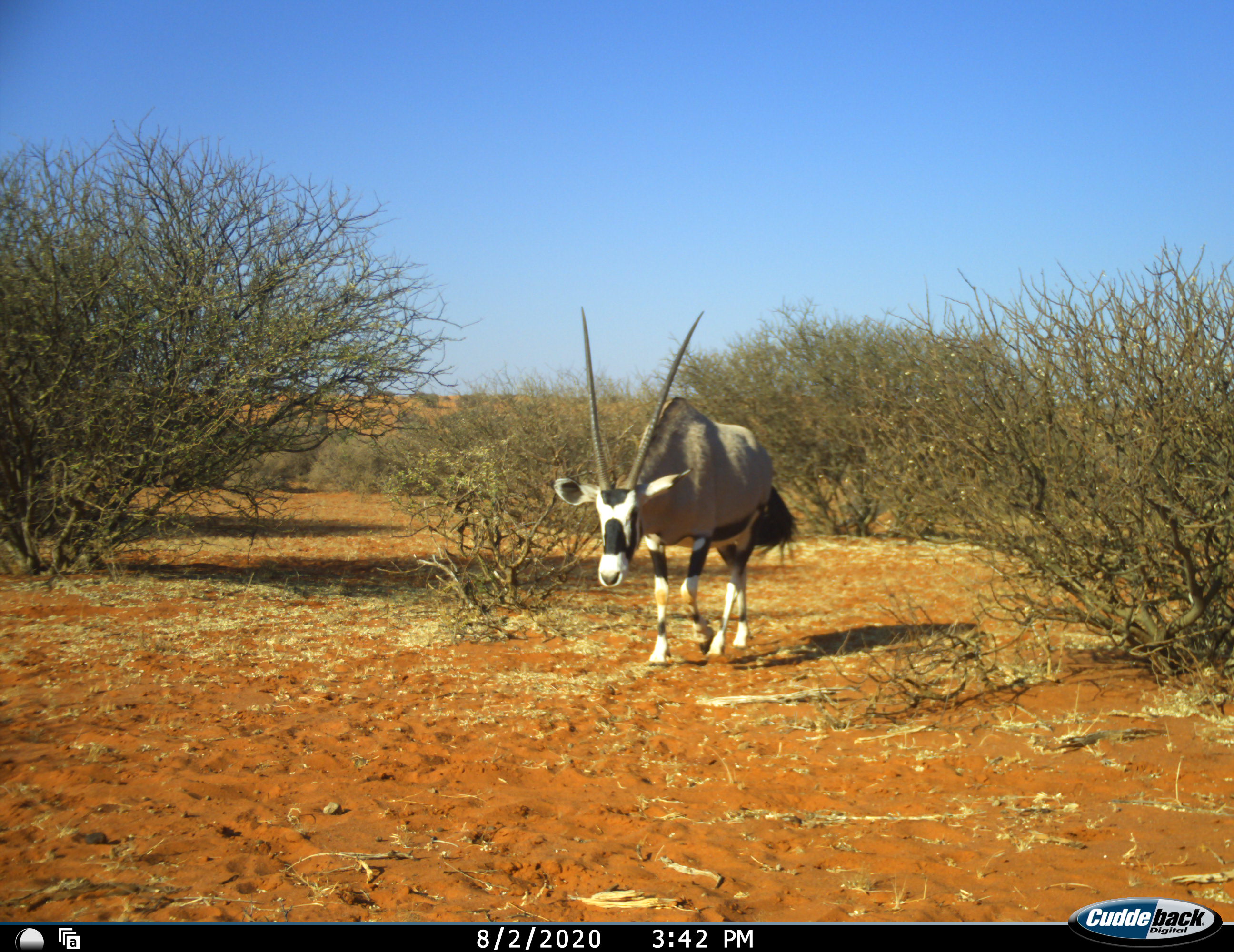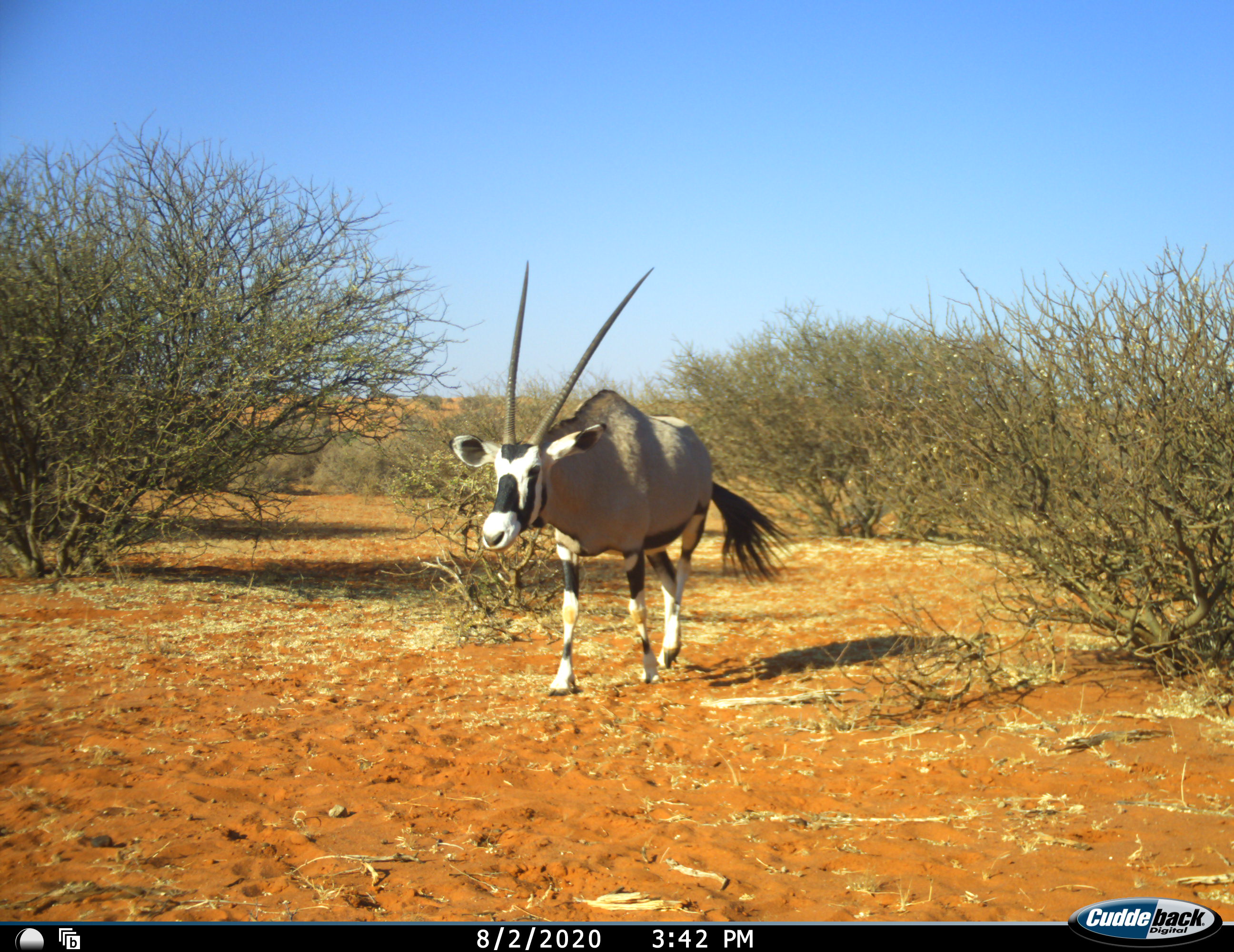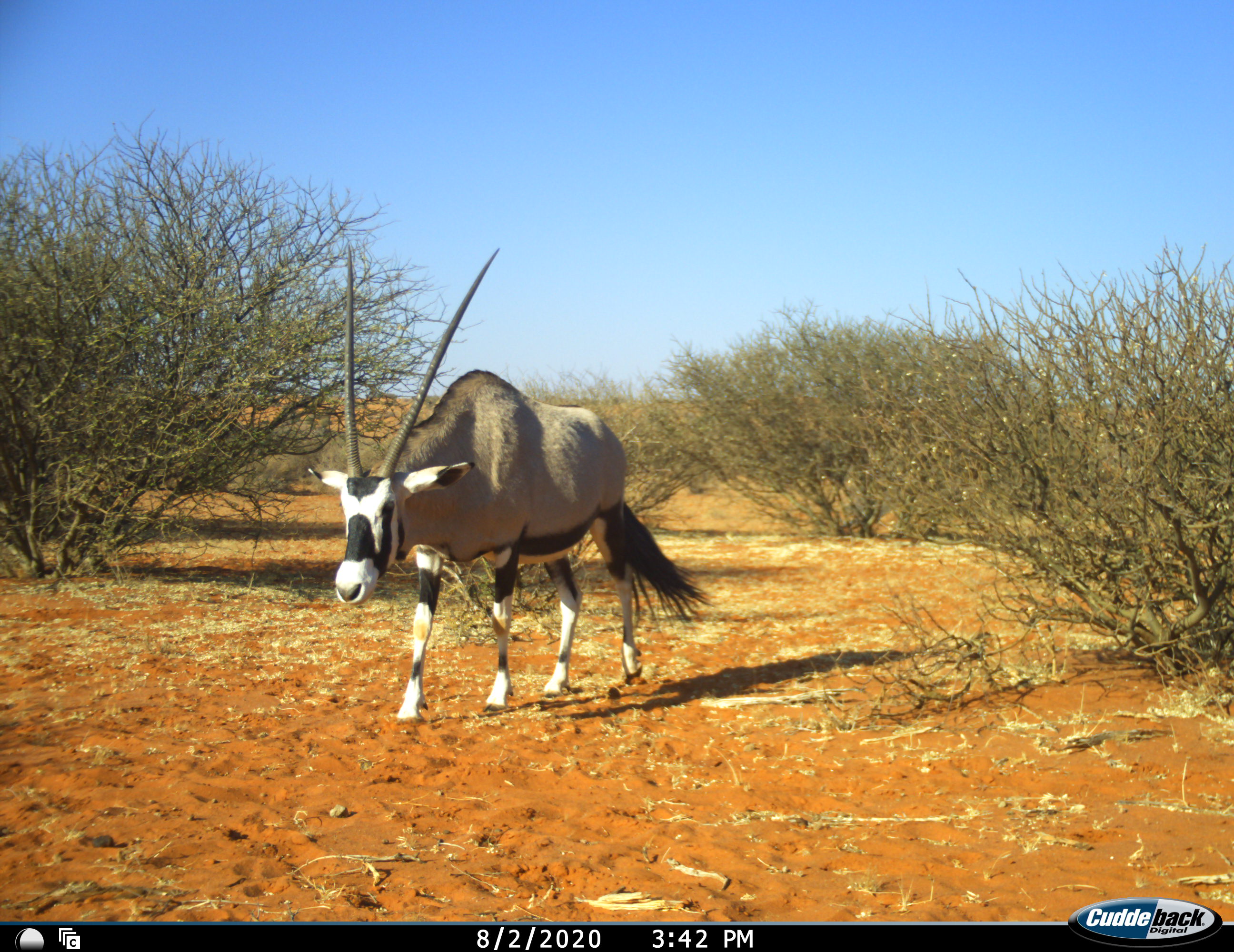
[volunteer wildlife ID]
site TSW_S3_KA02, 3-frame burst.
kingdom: Animalia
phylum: Chordata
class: Mammalia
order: Artiodactyla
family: Bovidae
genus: Oryx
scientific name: Oryx gazella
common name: gemsbok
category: oryx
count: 1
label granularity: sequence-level